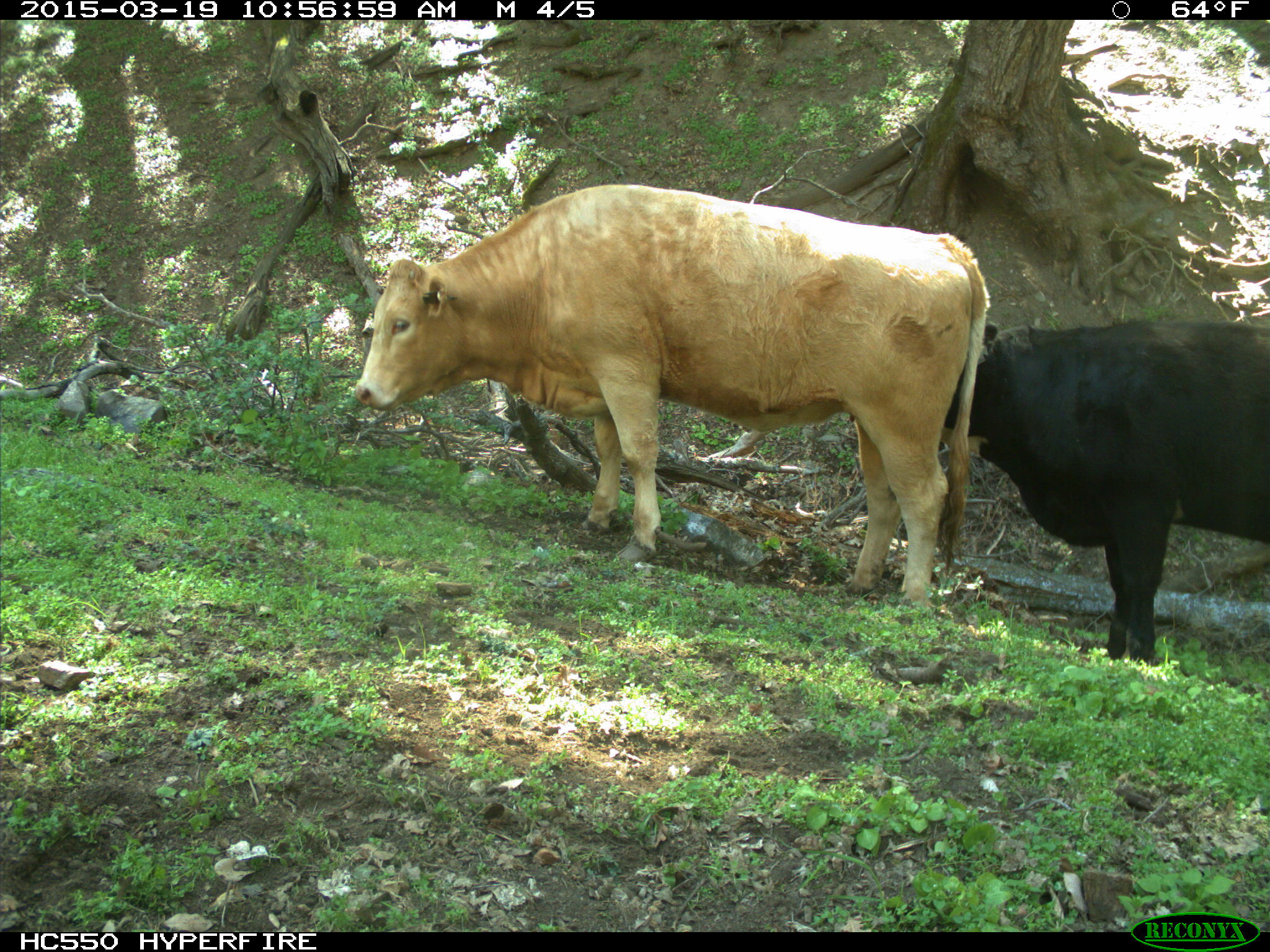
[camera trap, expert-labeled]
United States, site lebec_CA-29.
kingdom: Animalia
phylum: Chordata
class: Mammalia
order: Artiodactyla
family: Bovidae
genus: Bos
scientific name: Bos taurus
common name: domestic cow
Bos taurus (domestic cow).